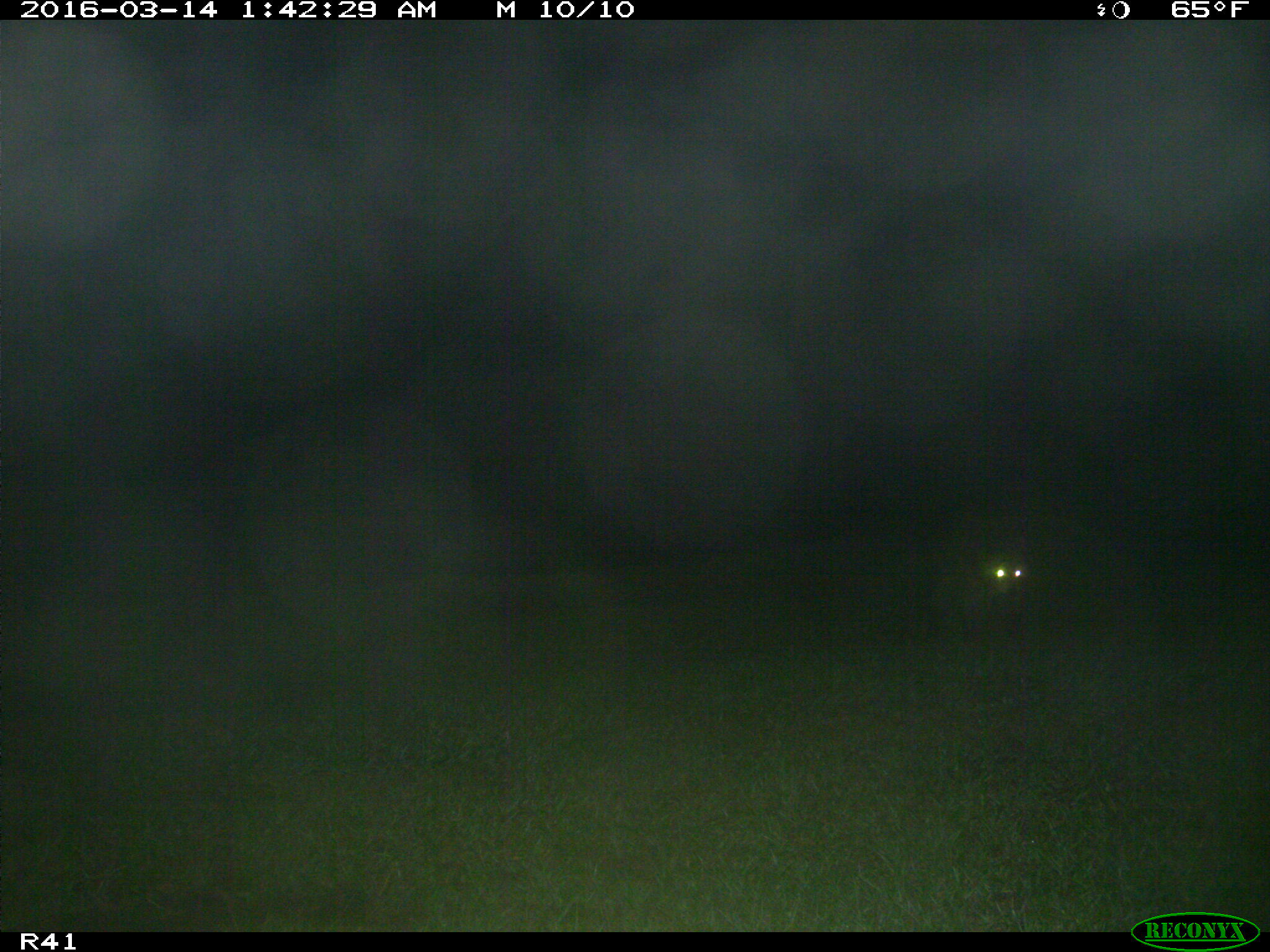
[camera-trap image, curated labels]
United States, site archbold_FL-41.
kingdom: Animalia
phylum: Chordata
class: Mammalia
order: Carnivora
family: Procyonidae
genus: Procyon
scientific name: Procyon lotor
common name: common raccoon